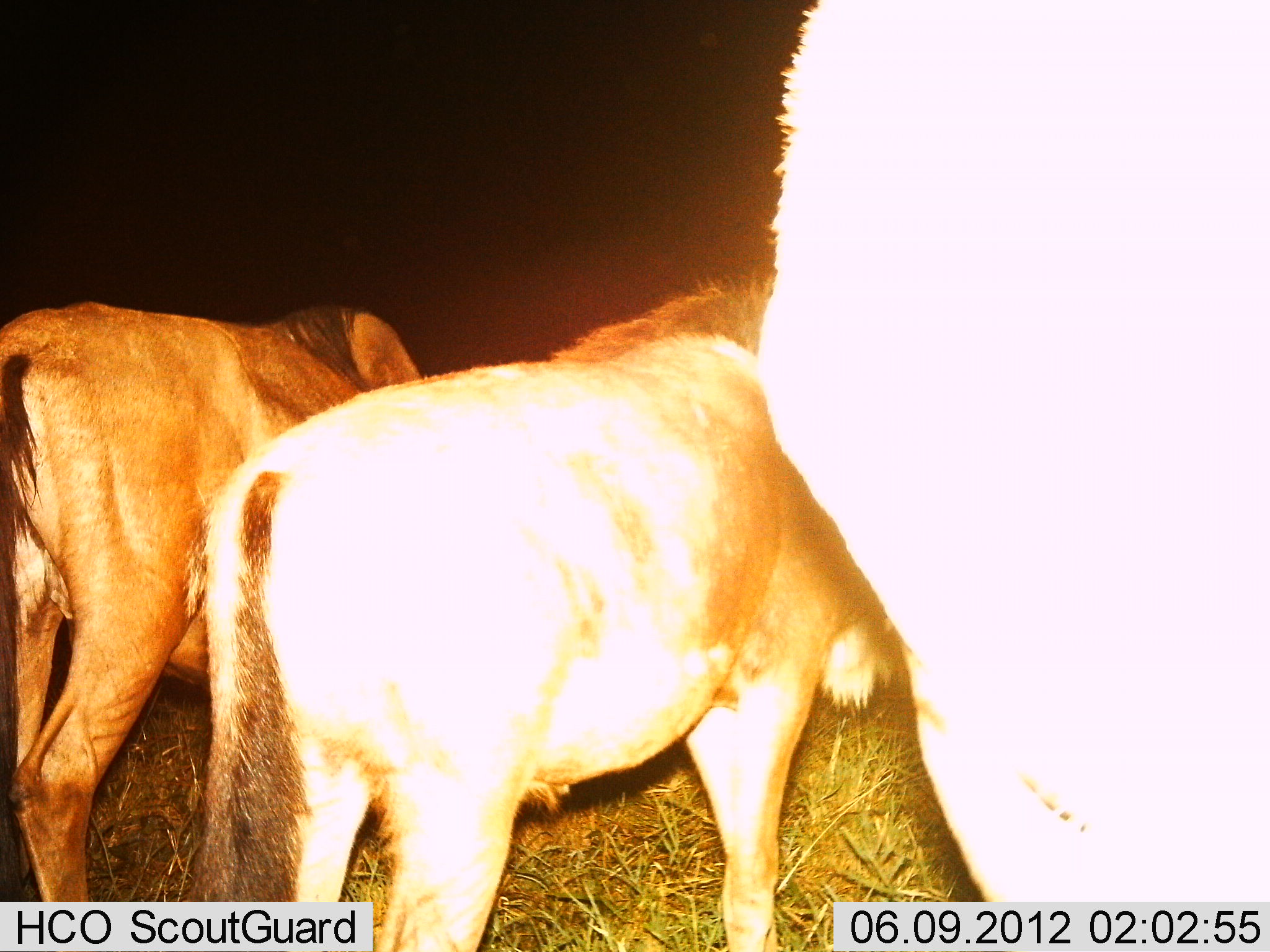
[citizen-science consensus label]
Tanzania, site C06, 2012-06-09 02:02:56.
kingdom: Animalia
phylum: Chordata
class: Mammalia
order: Artiodactyla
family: Bovidae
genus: Connochaetes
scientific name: Connochaetes taurinus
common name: blue wildebeest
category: wildebeest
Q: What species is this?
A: Wildebeest (blue wildebeest) (Connochaetes taurinus).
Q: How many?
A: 3.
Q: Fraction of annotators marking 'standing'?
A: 90%.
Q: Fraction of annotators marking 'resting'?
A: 0%.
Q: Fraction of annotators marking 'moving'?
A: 0%.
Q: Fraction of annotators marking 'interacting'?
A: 0%.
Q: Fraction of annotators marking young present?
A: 10%.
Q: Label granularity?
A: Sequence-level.